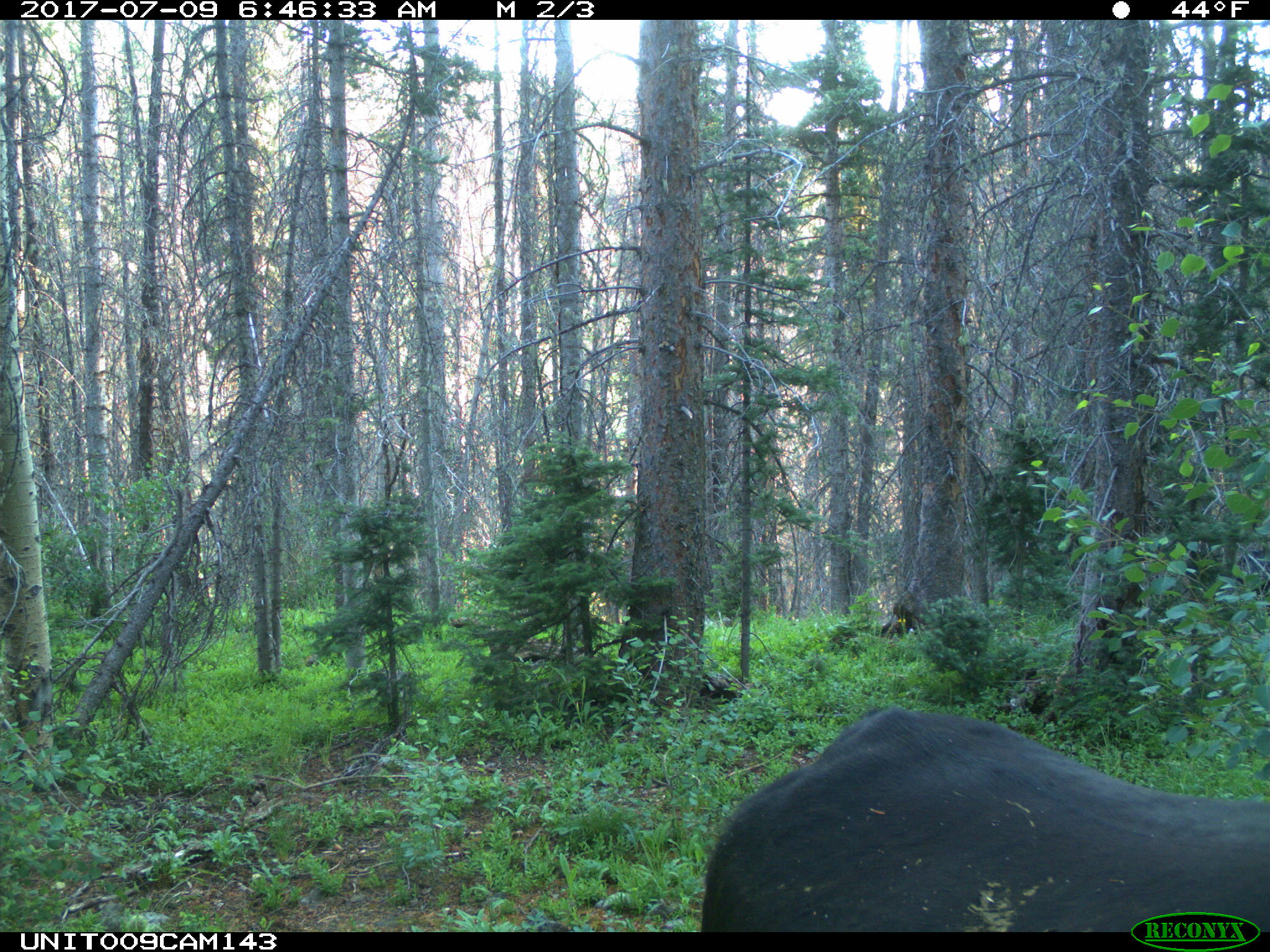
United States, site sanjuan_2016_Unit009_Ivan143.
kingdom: Animalia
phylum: Chordata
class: Mammalia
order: Artiodactyla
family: Bovidae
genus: Bos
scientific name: Bos taurus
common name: domestic cow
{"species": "Bos taurus (domestic cow)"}